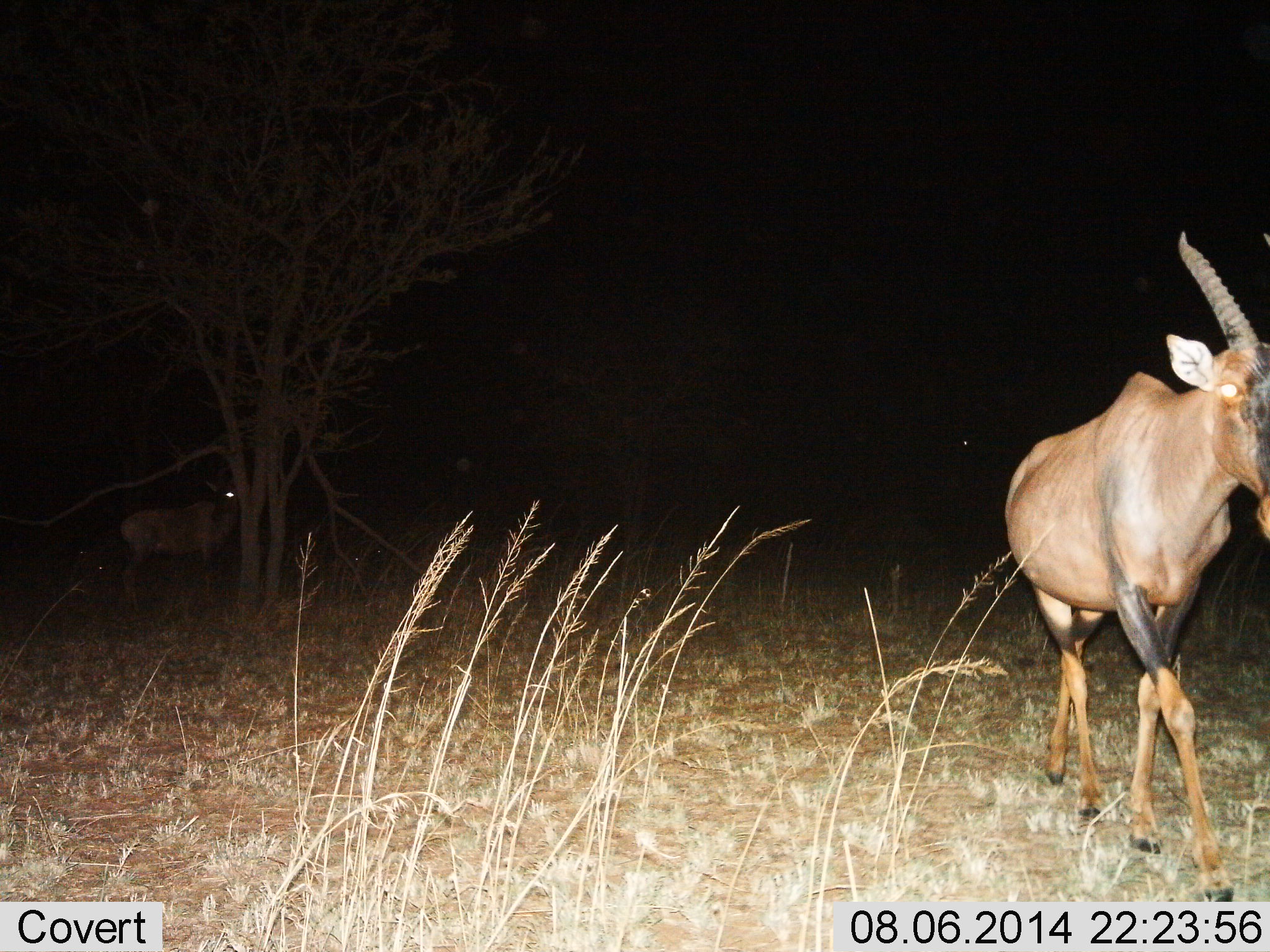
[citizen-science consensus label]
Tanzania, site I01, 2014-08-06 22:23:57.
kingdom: Animalia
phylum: Chordata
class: Mammalia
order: Artiodactyla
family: Bovidae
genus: Damaliscus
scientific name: Damaliscus lunatus jimela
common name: topi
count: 2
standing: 60%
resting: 0%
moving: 80%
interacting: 0%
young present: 0%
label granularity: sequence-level